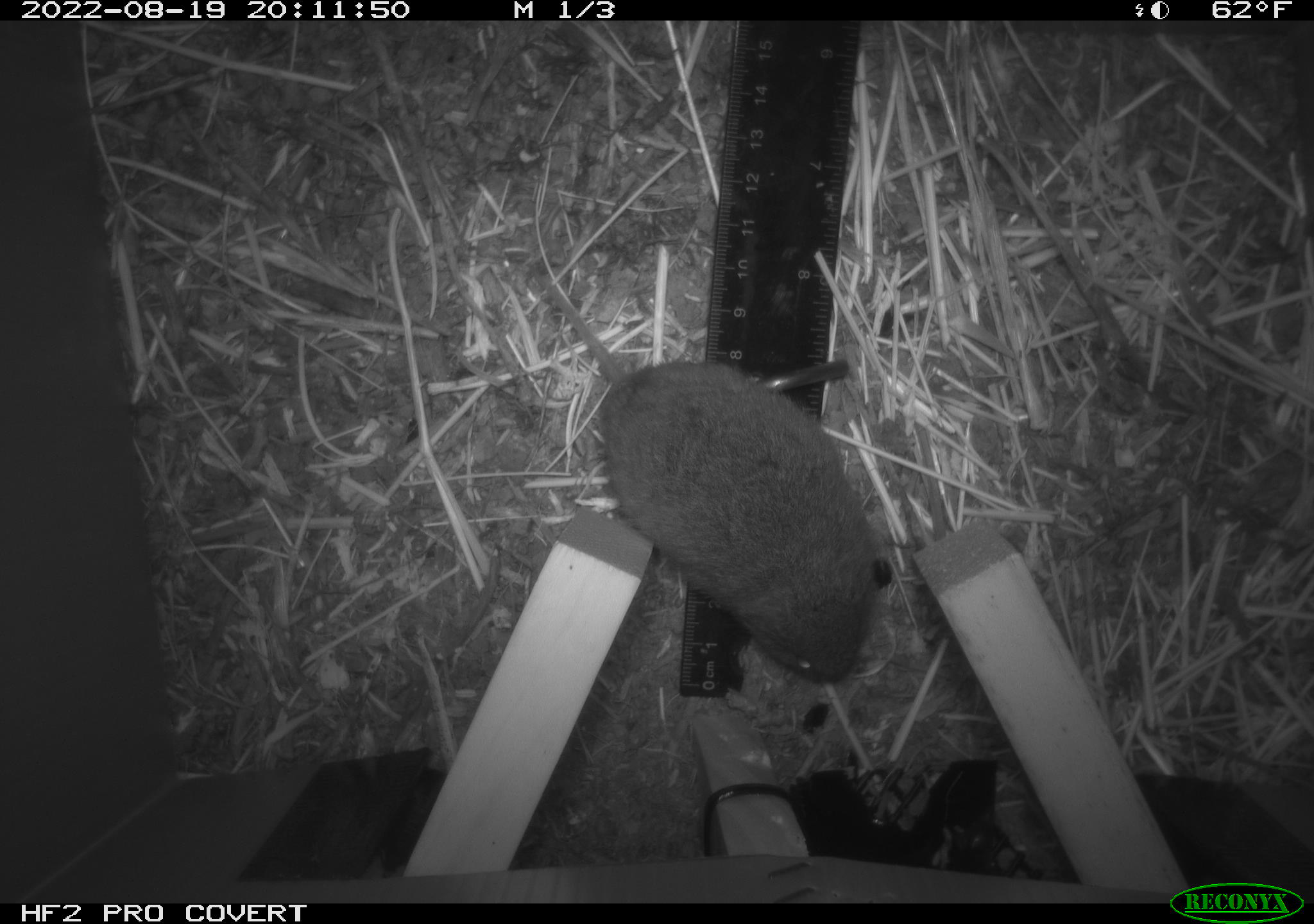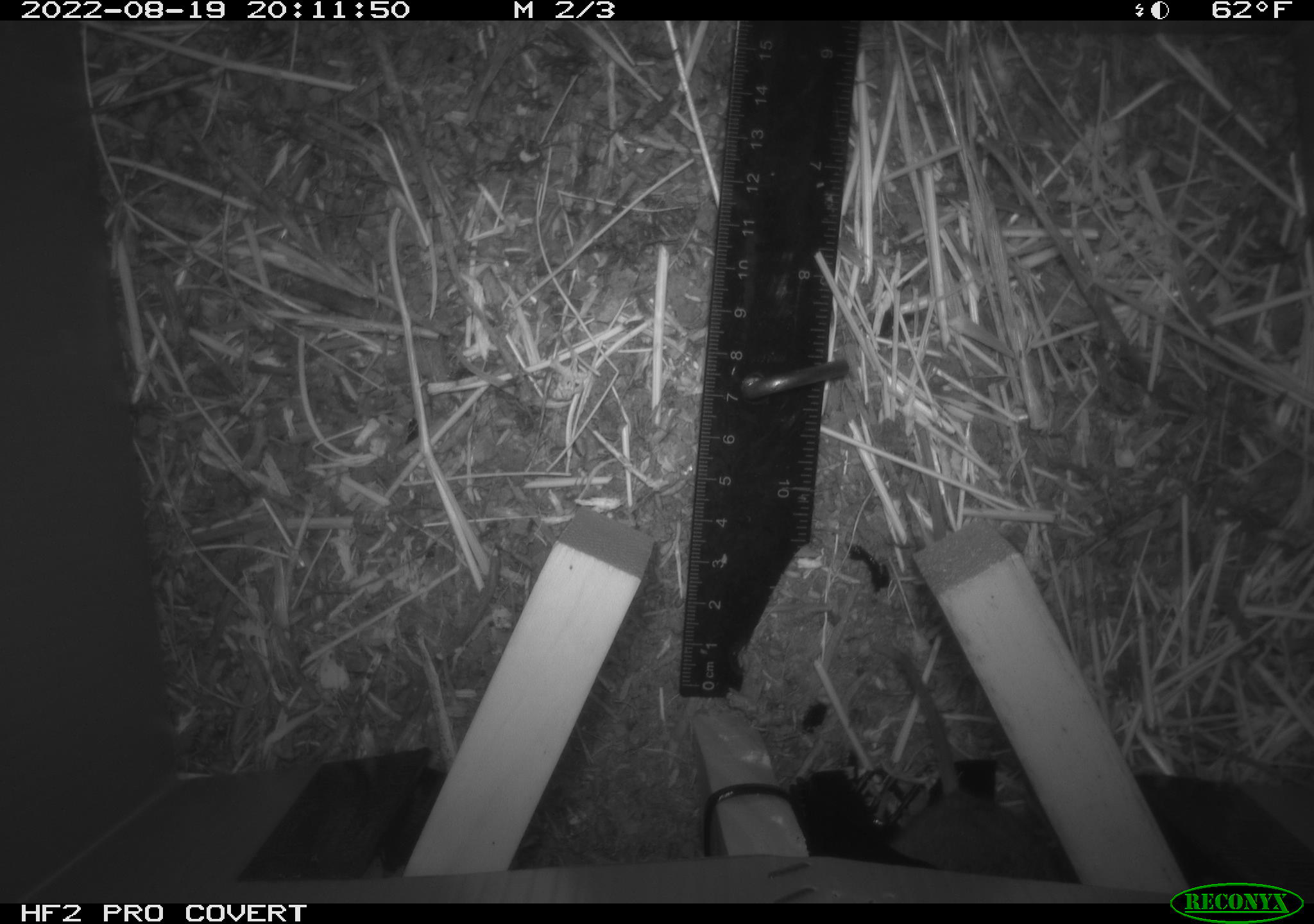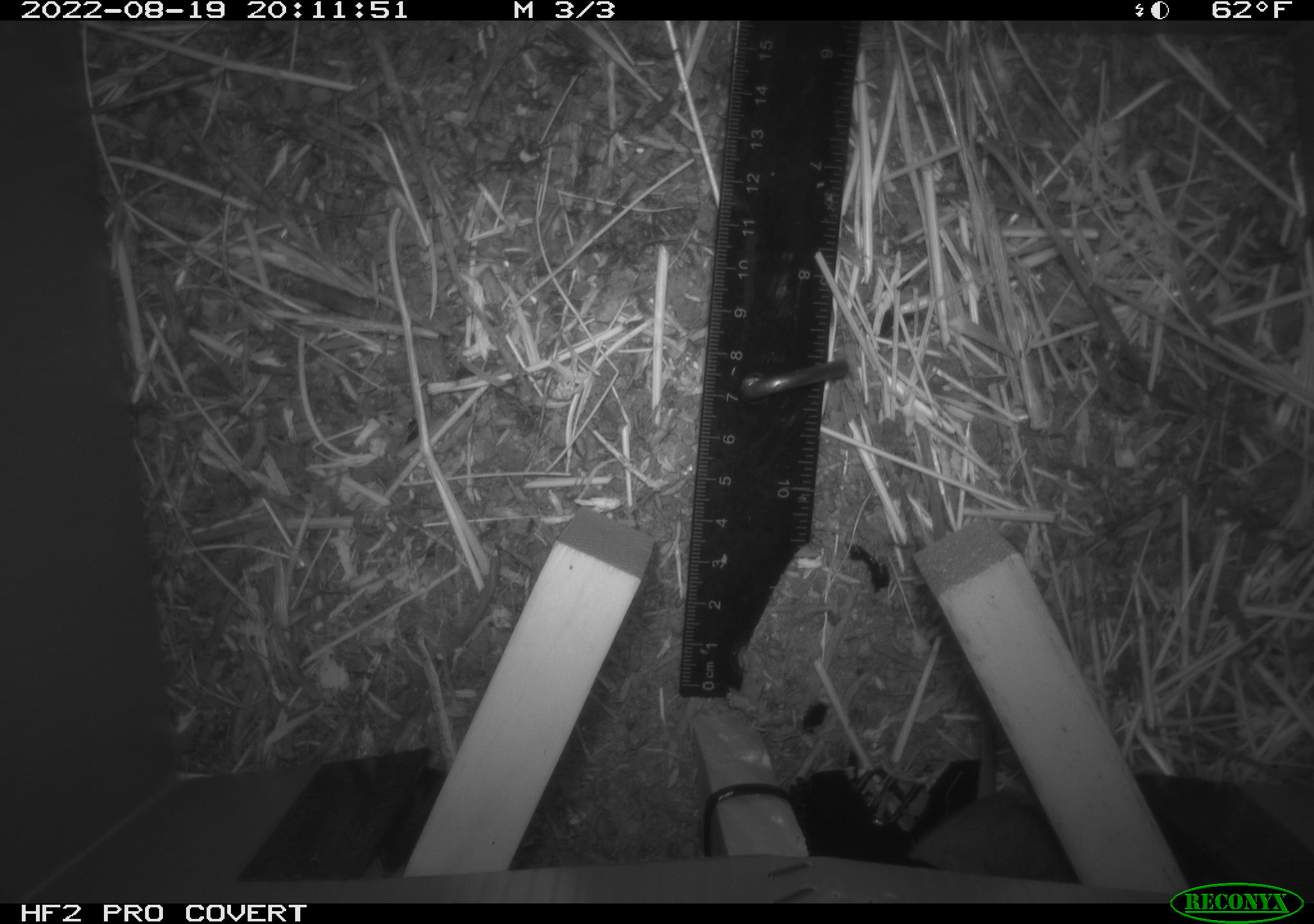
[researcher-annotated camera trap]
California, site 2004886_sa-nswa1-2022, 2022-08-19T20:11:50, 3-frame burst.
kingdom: Animalia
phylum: Chordata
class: Mammalia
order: Rodentia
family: Cricetidae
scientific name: Cricetidae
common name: hamsters, voles, lemmings, and allies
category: cricetidae family